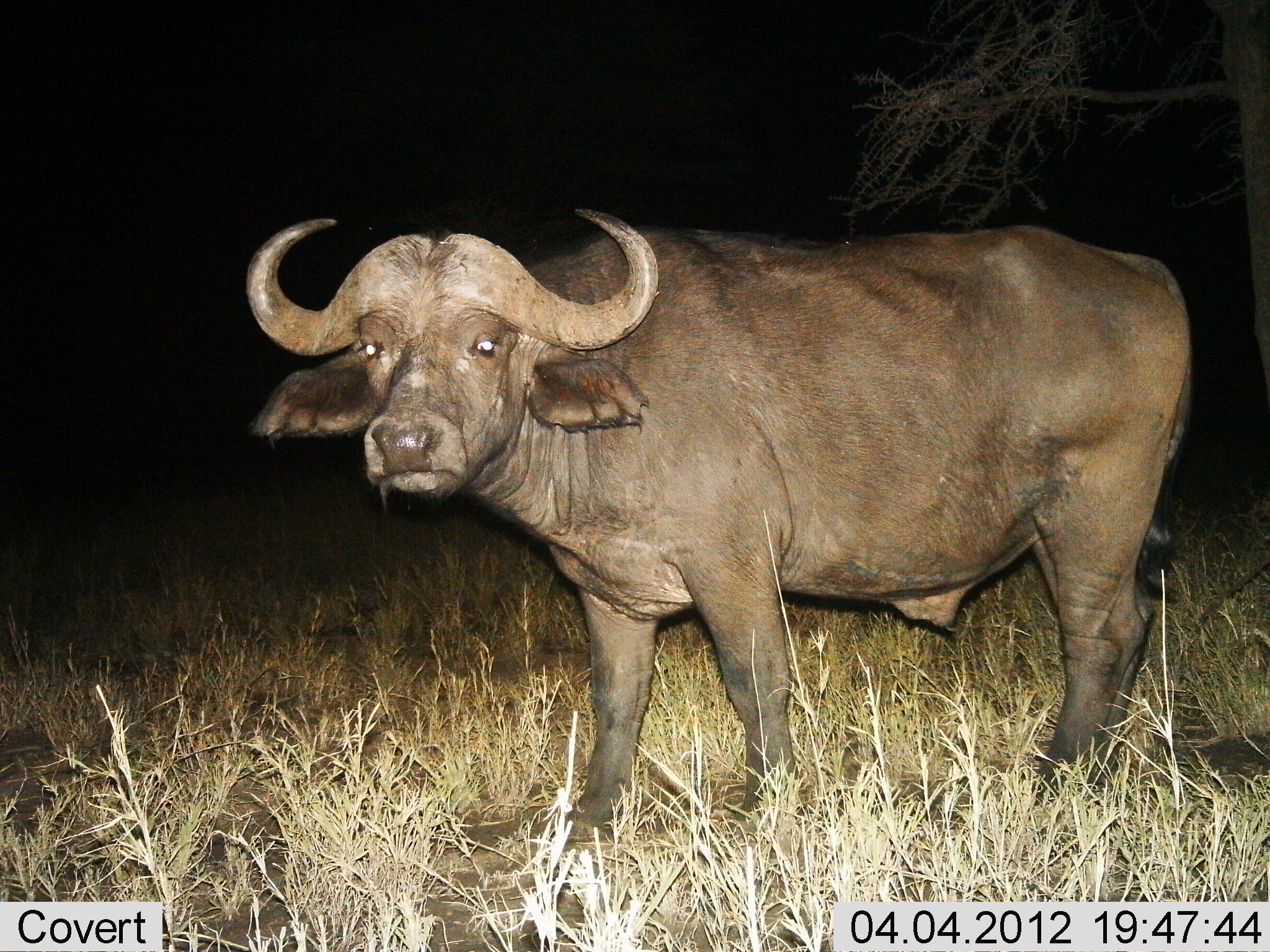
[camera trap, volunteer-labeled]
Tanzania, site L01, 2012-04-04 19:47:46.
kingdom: Animalia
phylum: Chordata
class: Mammalia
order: Artiodactyla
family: Bovidae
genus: Syncerus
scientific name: Syncerus caffer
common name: cape buffalo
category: buffalo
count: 1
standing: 100%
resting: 0%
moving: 0%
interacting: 0%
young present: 8%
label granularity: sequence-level